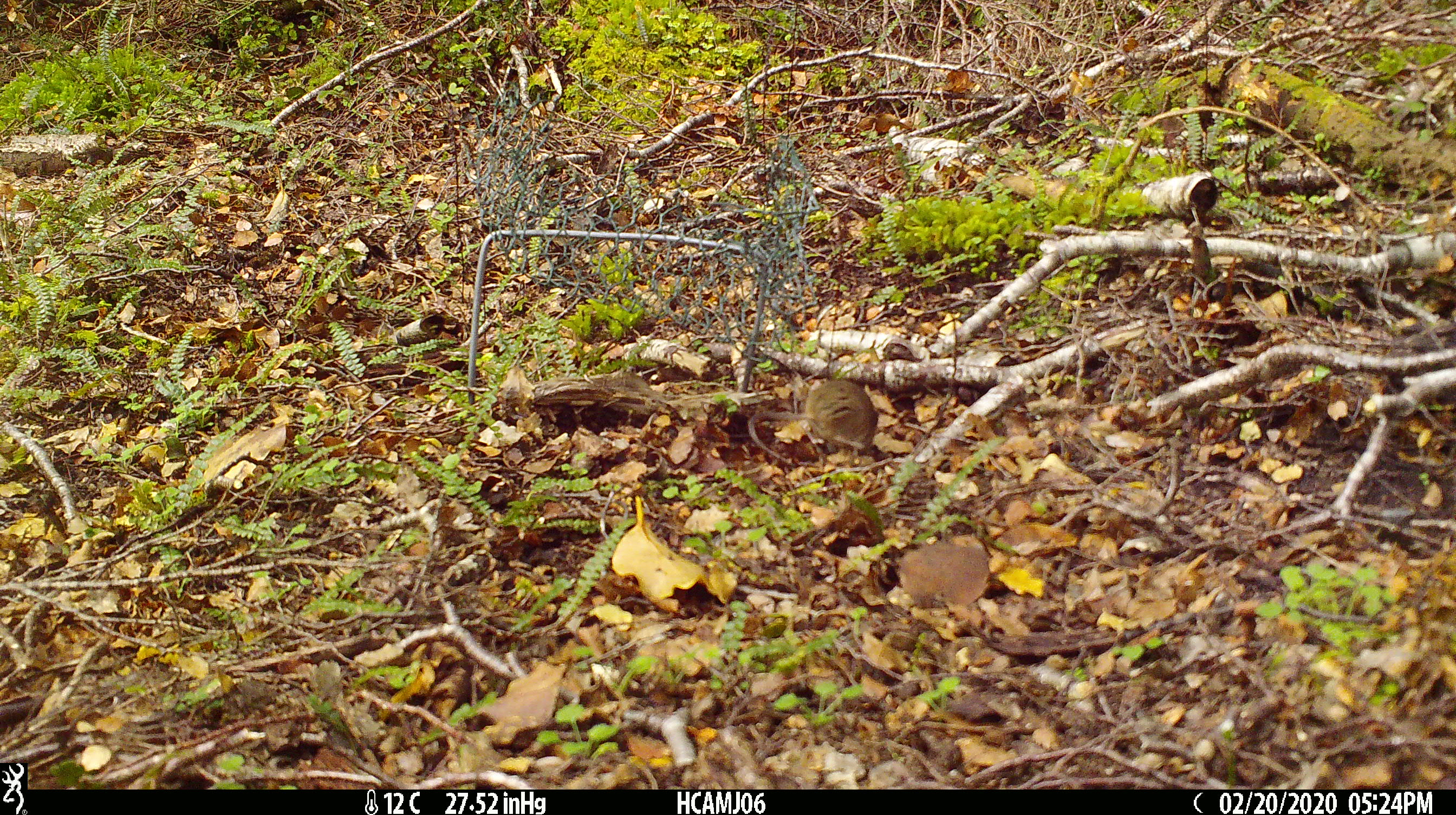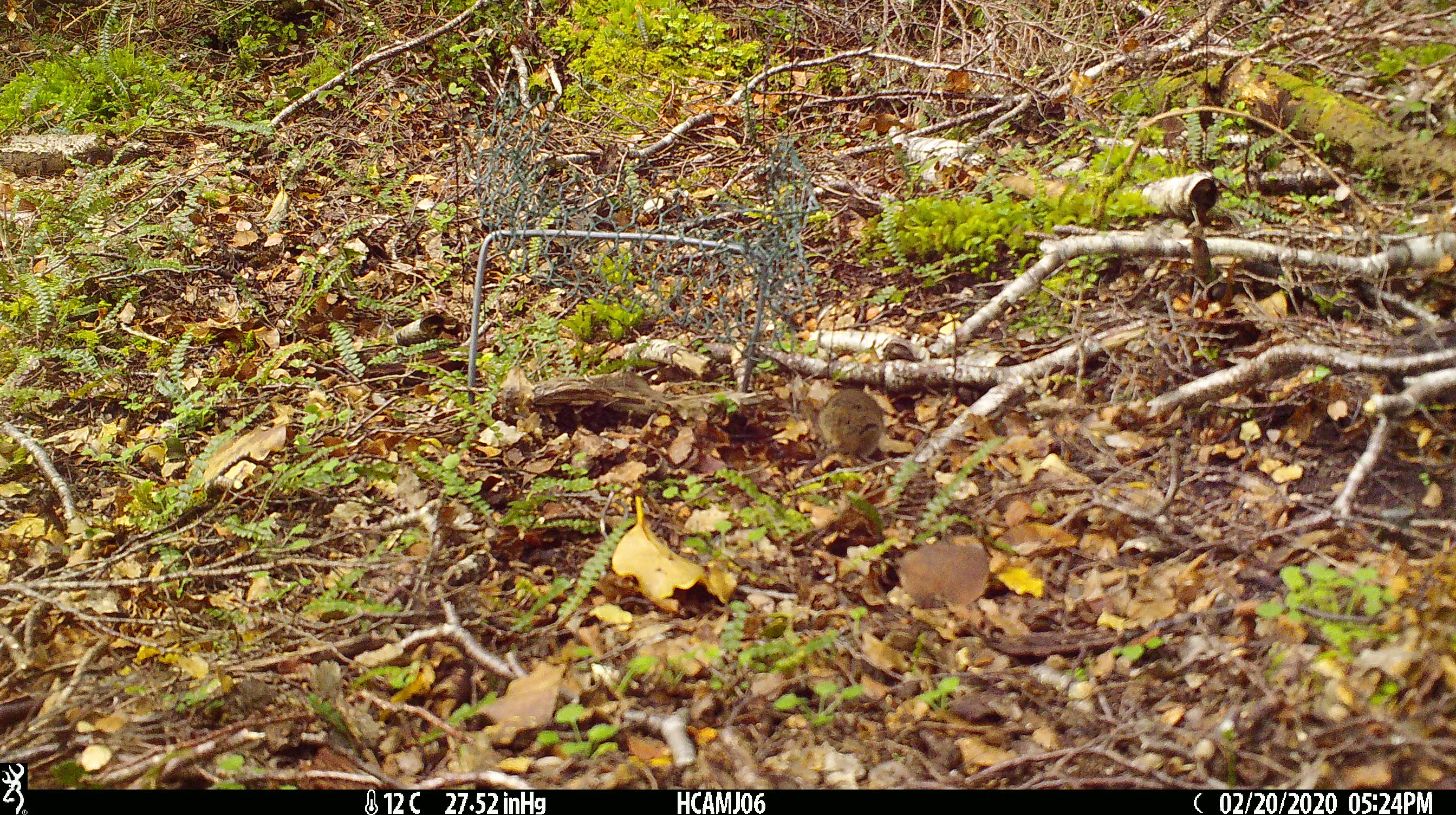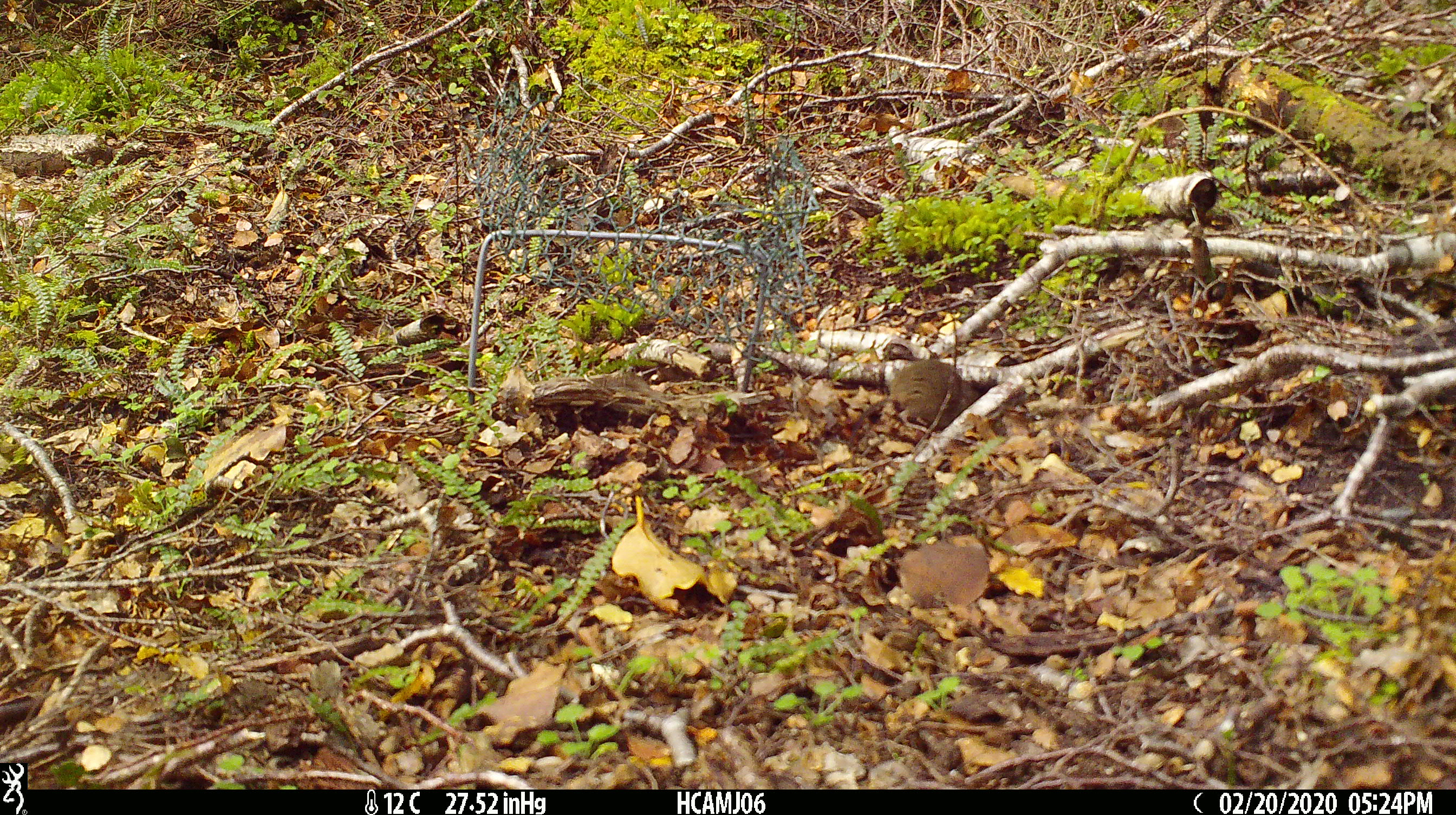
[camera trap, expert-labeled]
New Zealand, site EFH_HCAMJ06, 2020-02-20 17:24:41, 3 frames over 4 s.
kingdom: Animalia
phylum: Chordata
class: Mammalia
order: Rodentia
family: Muridae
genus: Mus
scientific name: Mus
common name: mouse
Mouse (Mus).